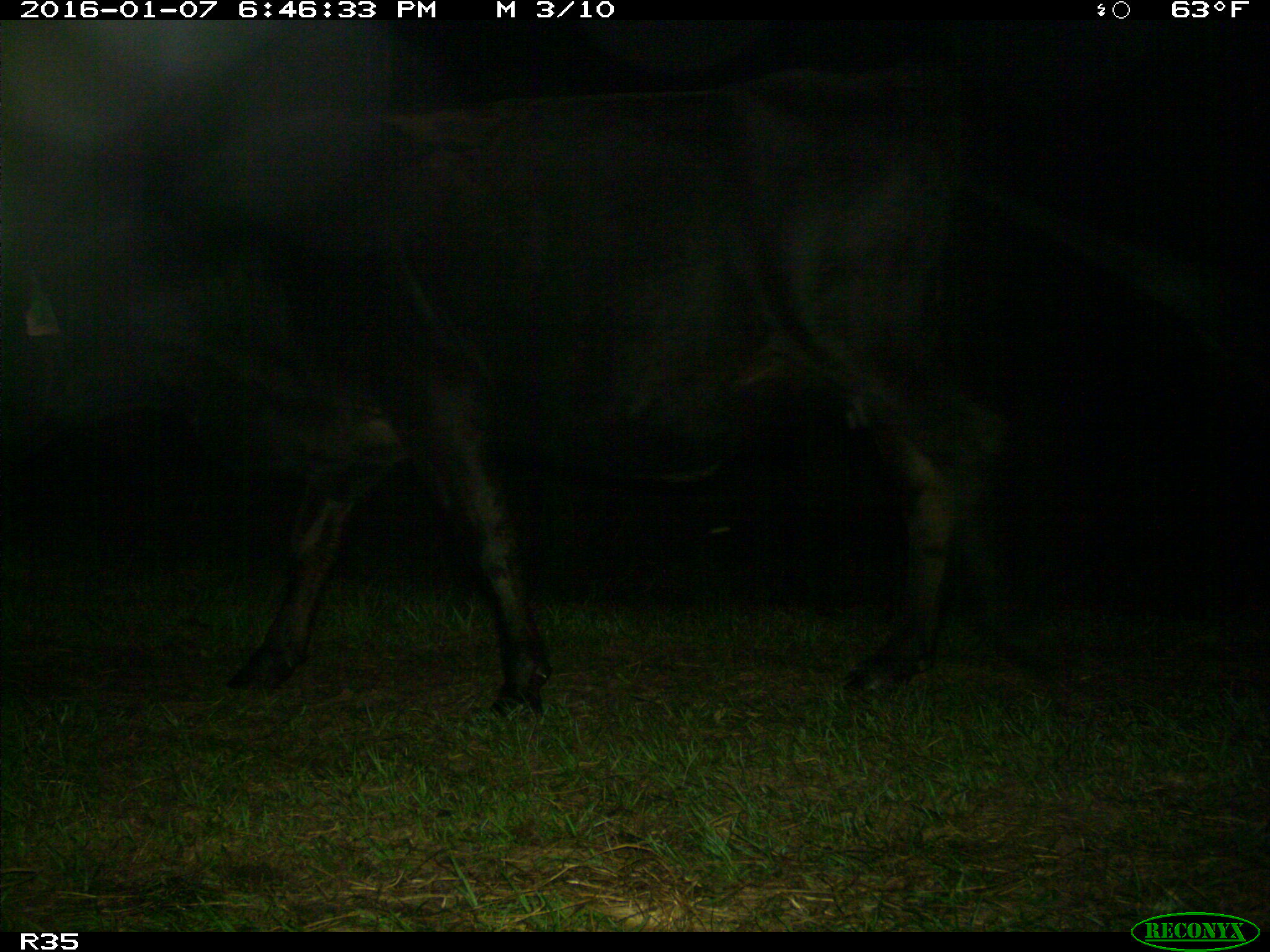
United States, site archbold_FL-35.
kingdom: Animalia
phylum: Chordata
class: Mammalia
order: Artiodactyla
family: Bovidae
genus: Bos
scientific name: Bos taurus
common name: domestic cow